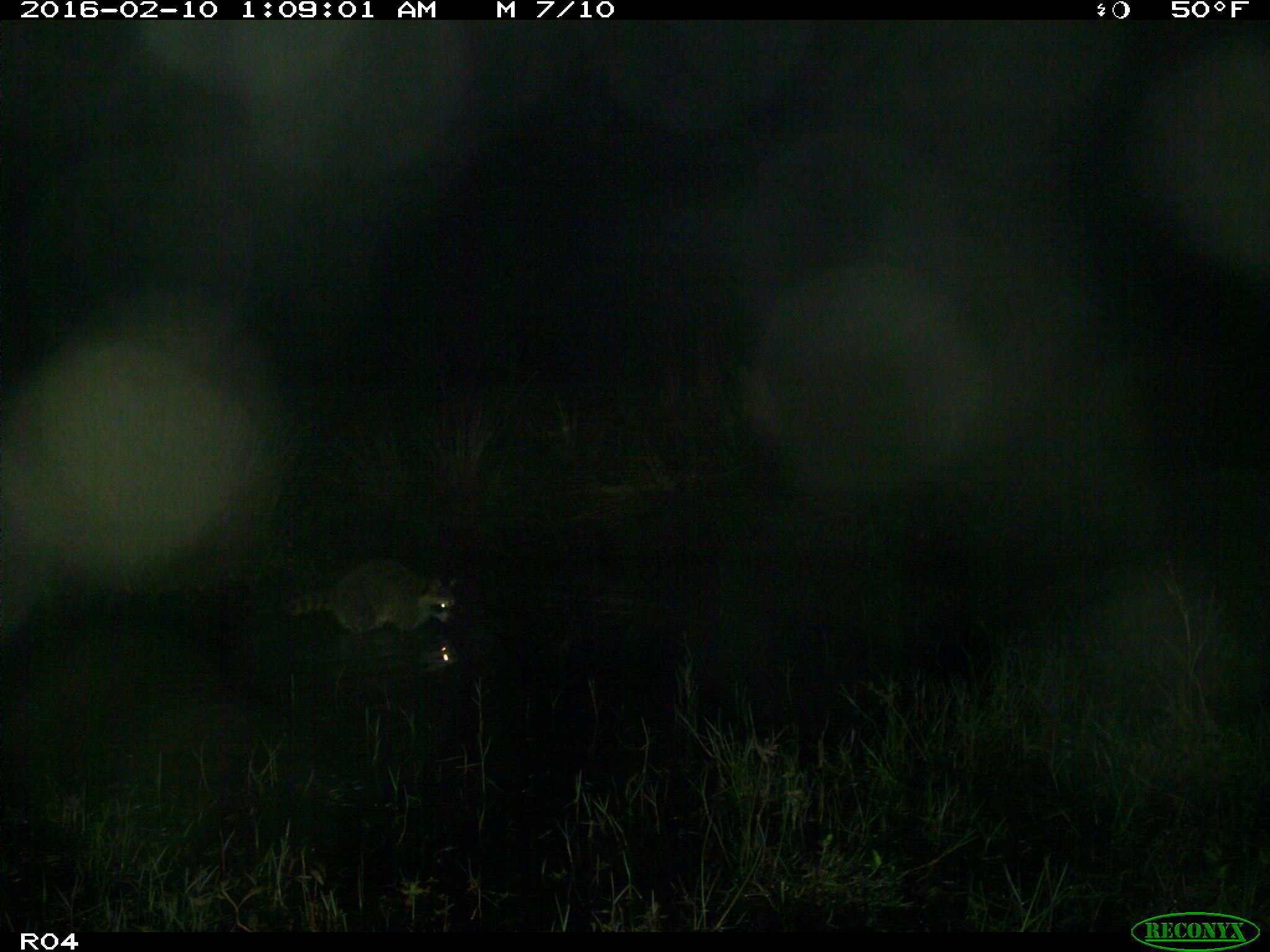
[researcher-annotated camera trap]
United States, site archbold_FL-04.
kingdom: Animalia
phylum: Chordata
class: Mammalia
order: Carnivora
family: Procyonidae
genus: Procyon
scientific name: Procyon lotor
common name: common raccoon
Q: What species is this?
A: Procyon lotor (common raccoon).